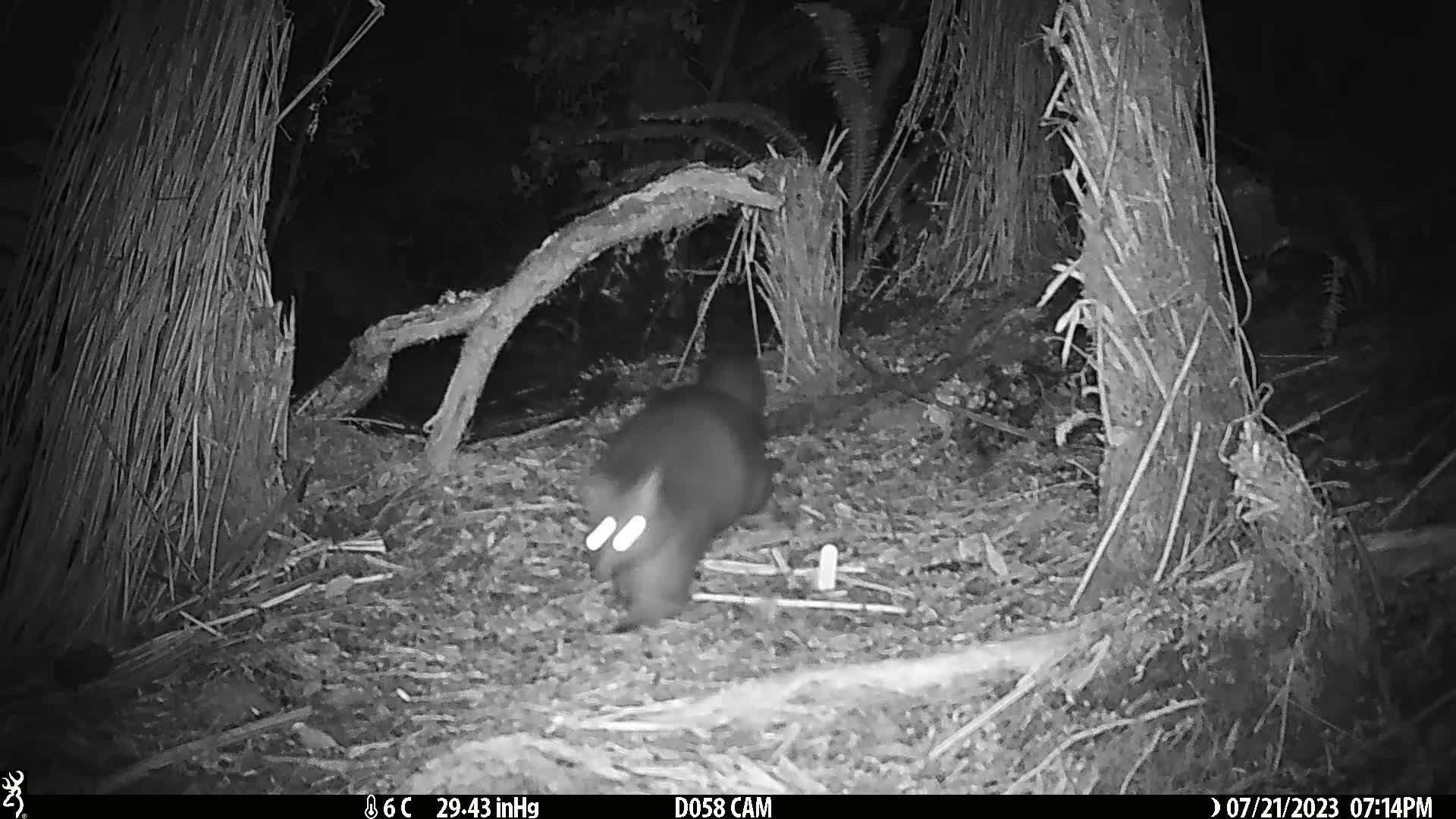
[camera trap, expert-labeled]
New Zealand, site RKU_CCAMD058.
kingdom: Animalia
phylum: Chordata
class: Mammalia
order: Diprotodontia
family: Phalangeridae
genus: Trichosurus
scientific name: Trichosurus vulpecula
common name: common brushtail possum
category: possum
Possum (common brushtail possum) (Trichosurus vulpecula).